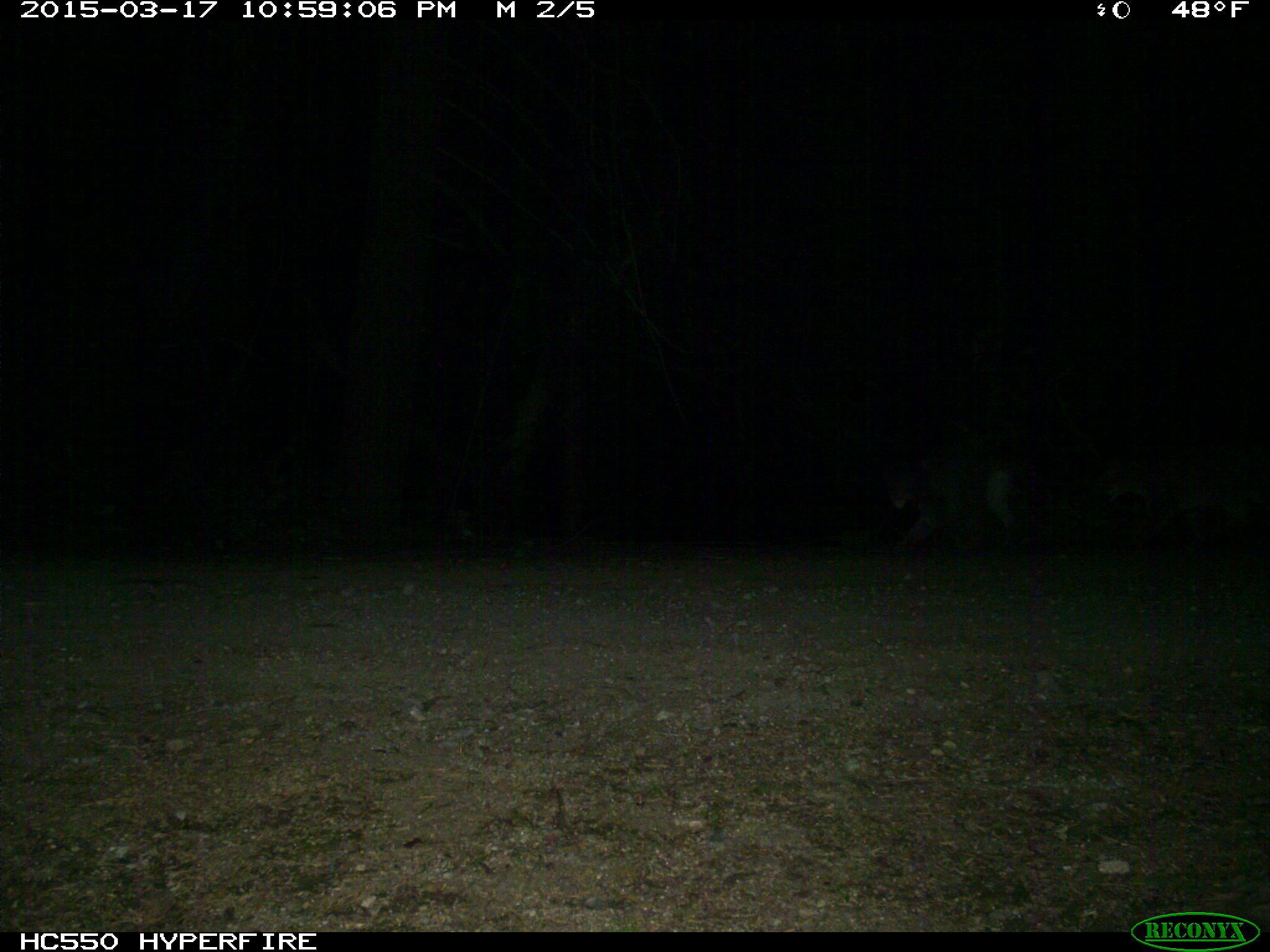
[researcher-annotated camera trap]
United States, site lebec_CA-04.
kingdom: Animalia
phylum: Chordata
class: Mammalia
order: Carnivora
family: Felidae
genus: Lynx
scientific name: Lynx rufus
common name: bobcat